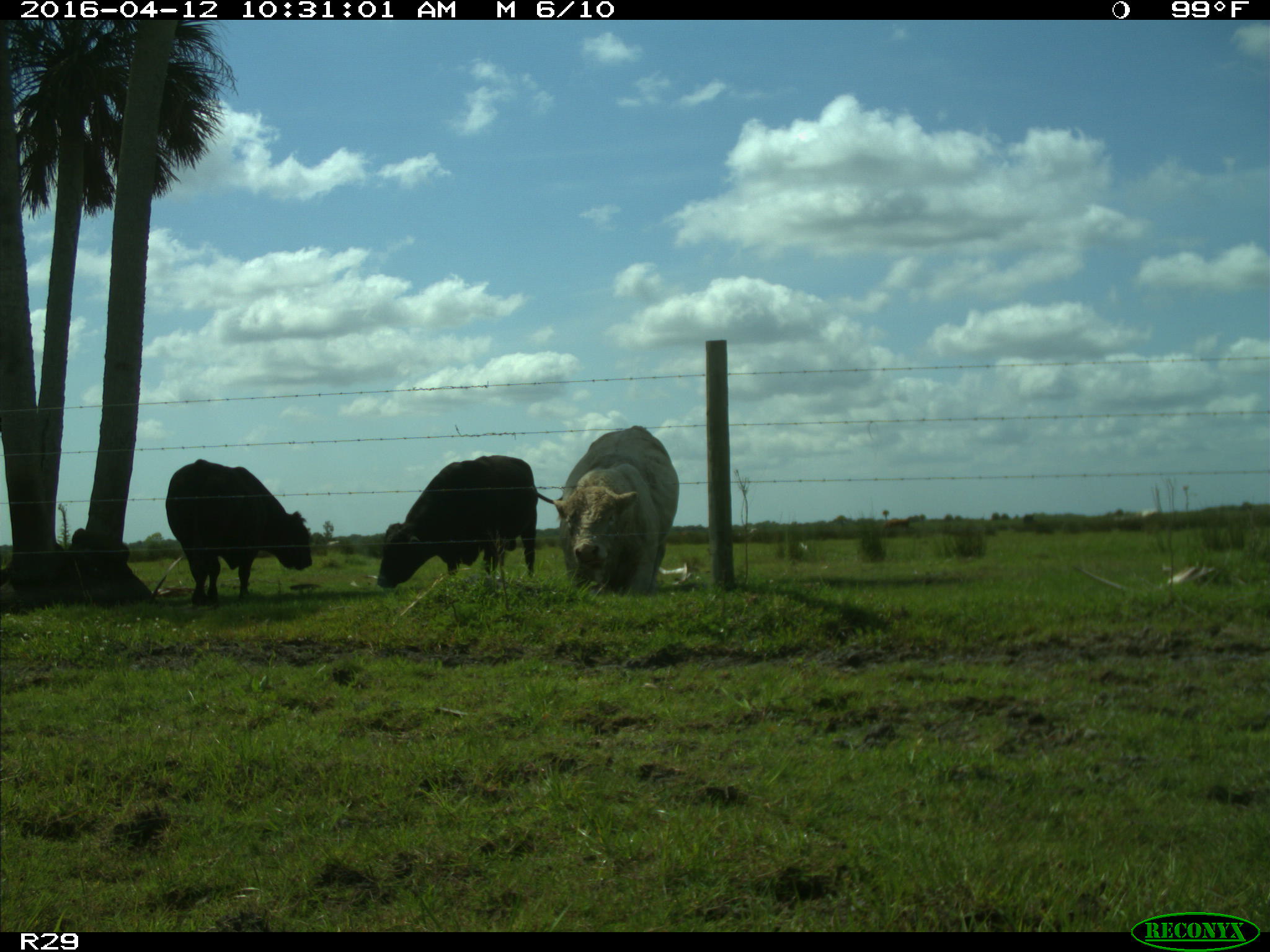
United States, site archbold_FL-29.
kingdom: Animalia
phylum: Chordata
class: Mammalia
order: Artiodactyla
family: Bovidae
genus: Bos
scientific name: Bos taurus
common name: domestic cow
Bos taurus (domestic cow).